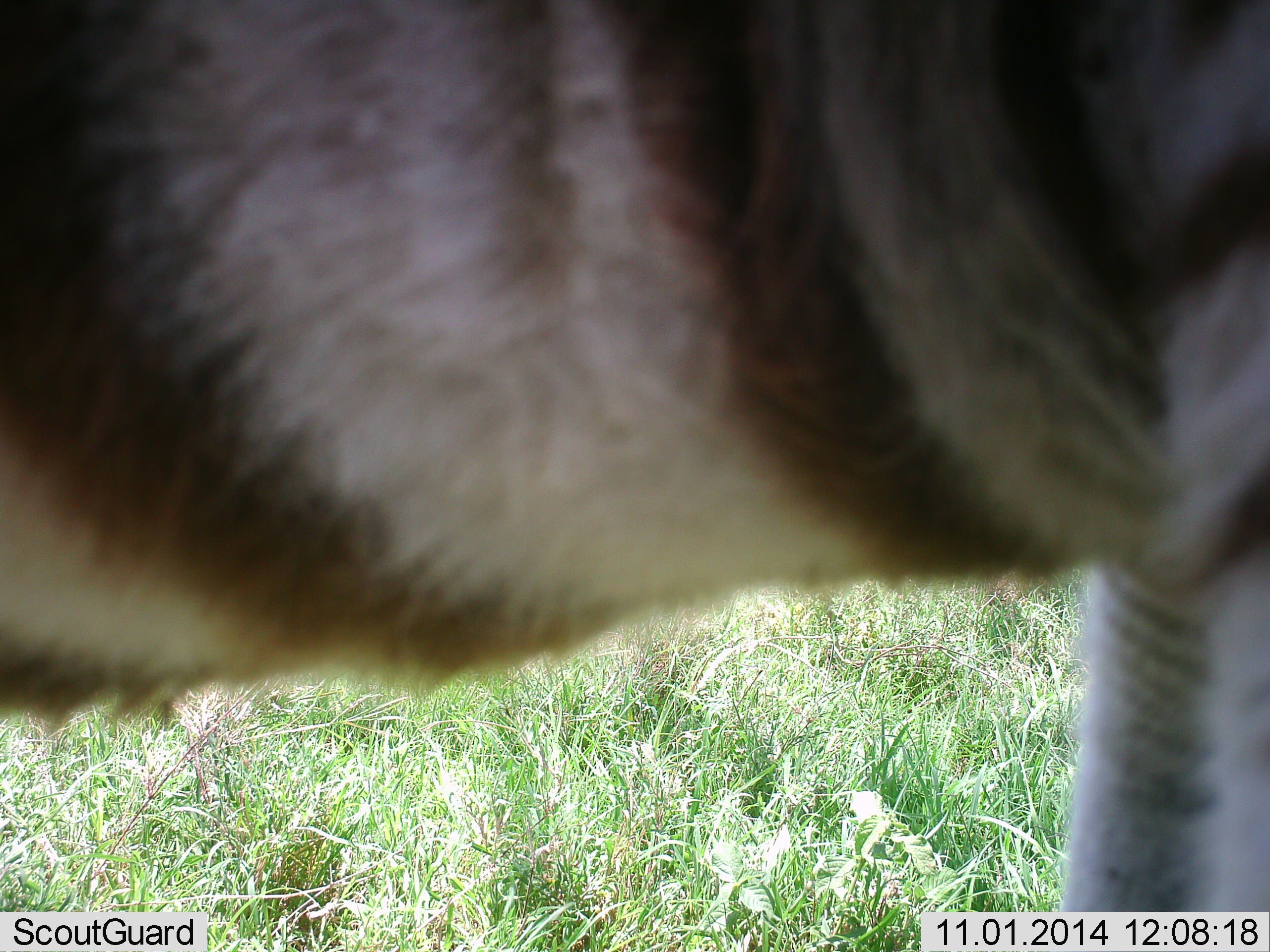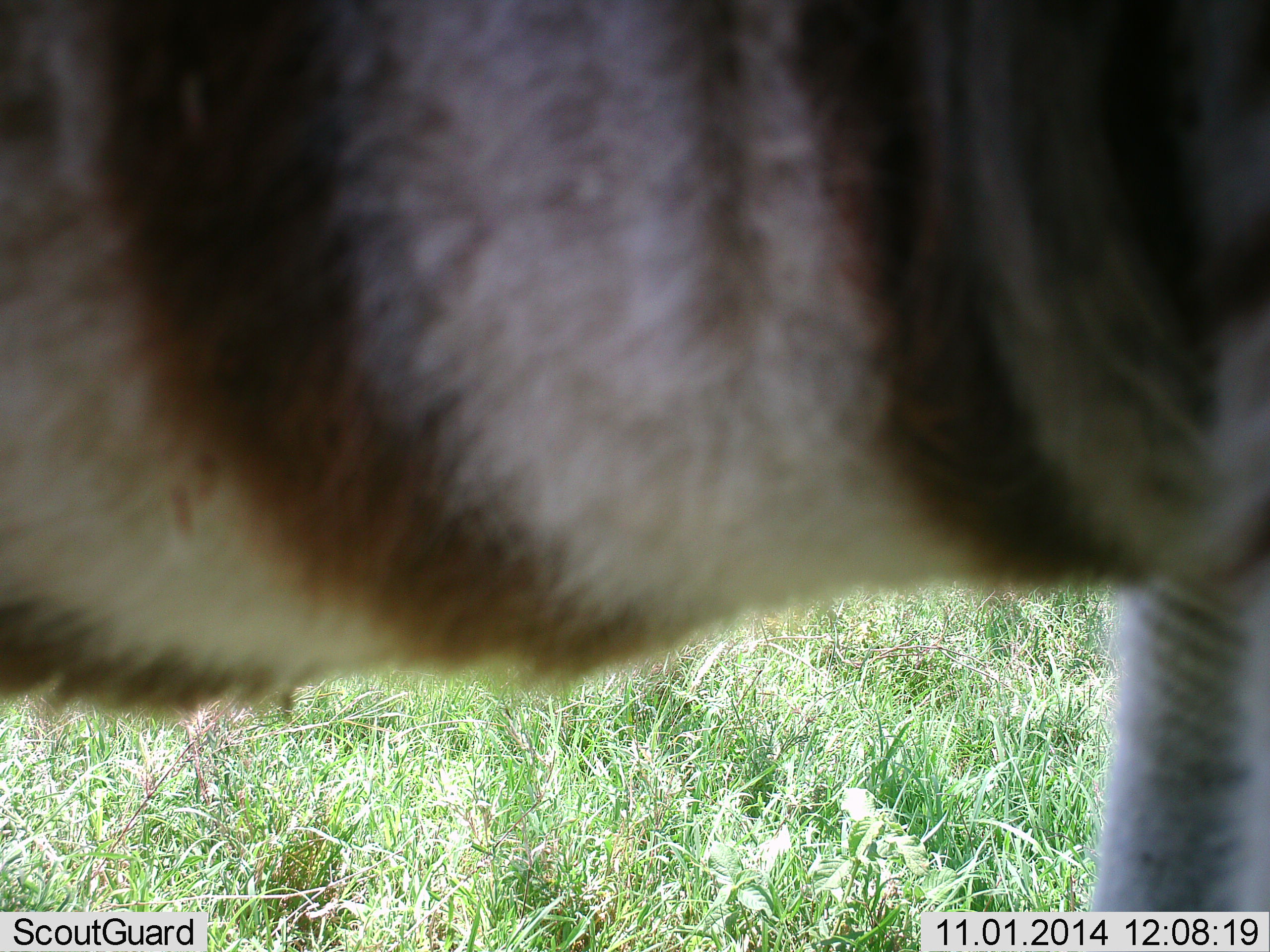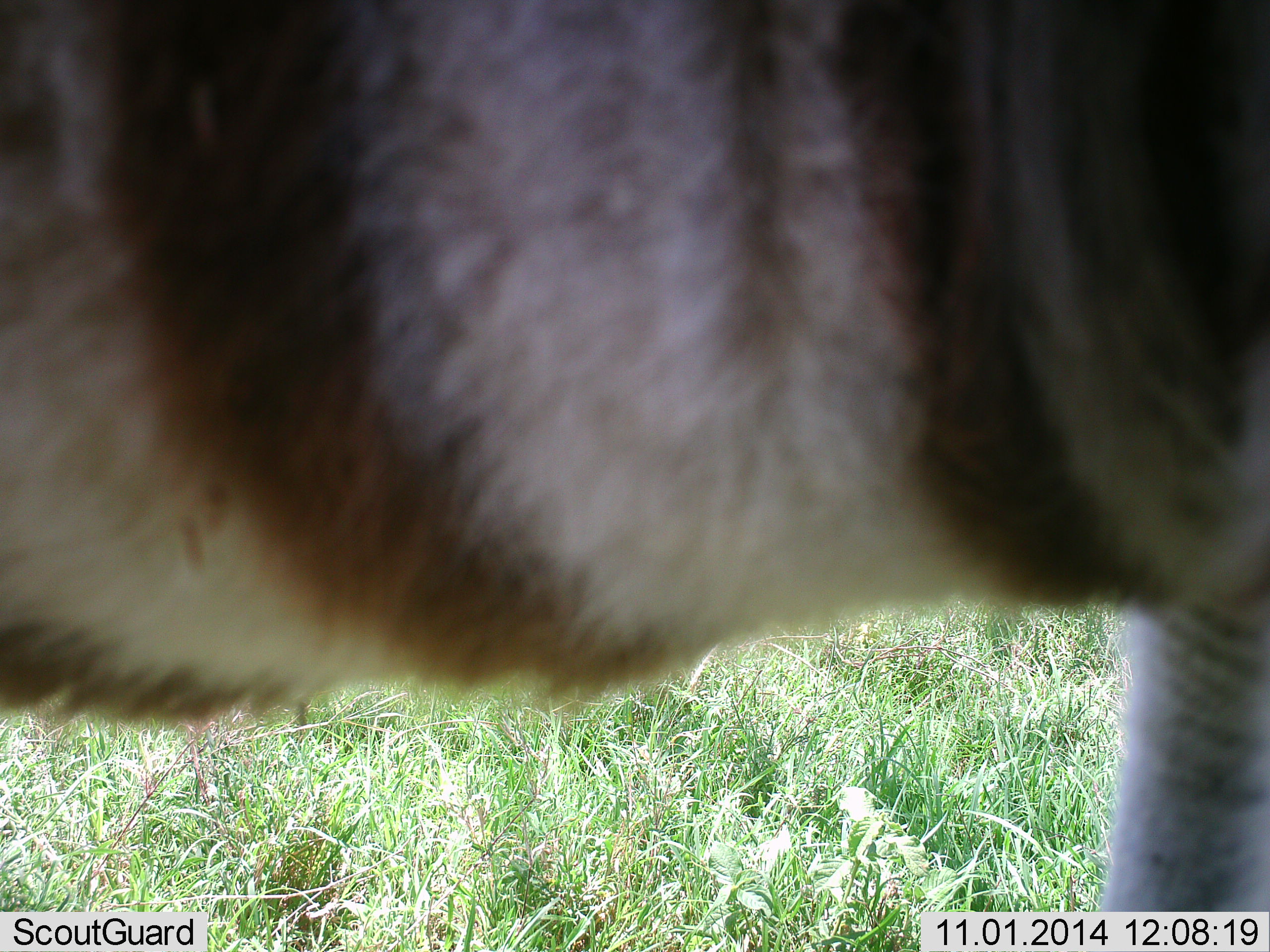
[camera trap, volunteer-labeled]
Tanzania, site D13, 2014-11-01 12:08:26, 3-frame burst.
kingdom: Animalia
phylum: Chordata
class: Mammalia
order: Perissodactyla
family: Equidae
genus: Equus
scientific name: Equus quagga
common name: plains zebra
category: zebra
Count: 1.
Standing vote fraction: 100%.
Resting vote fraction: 0%.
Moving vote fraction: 0%.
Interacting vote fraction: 0%.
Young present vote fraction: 0%.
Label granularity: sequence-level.